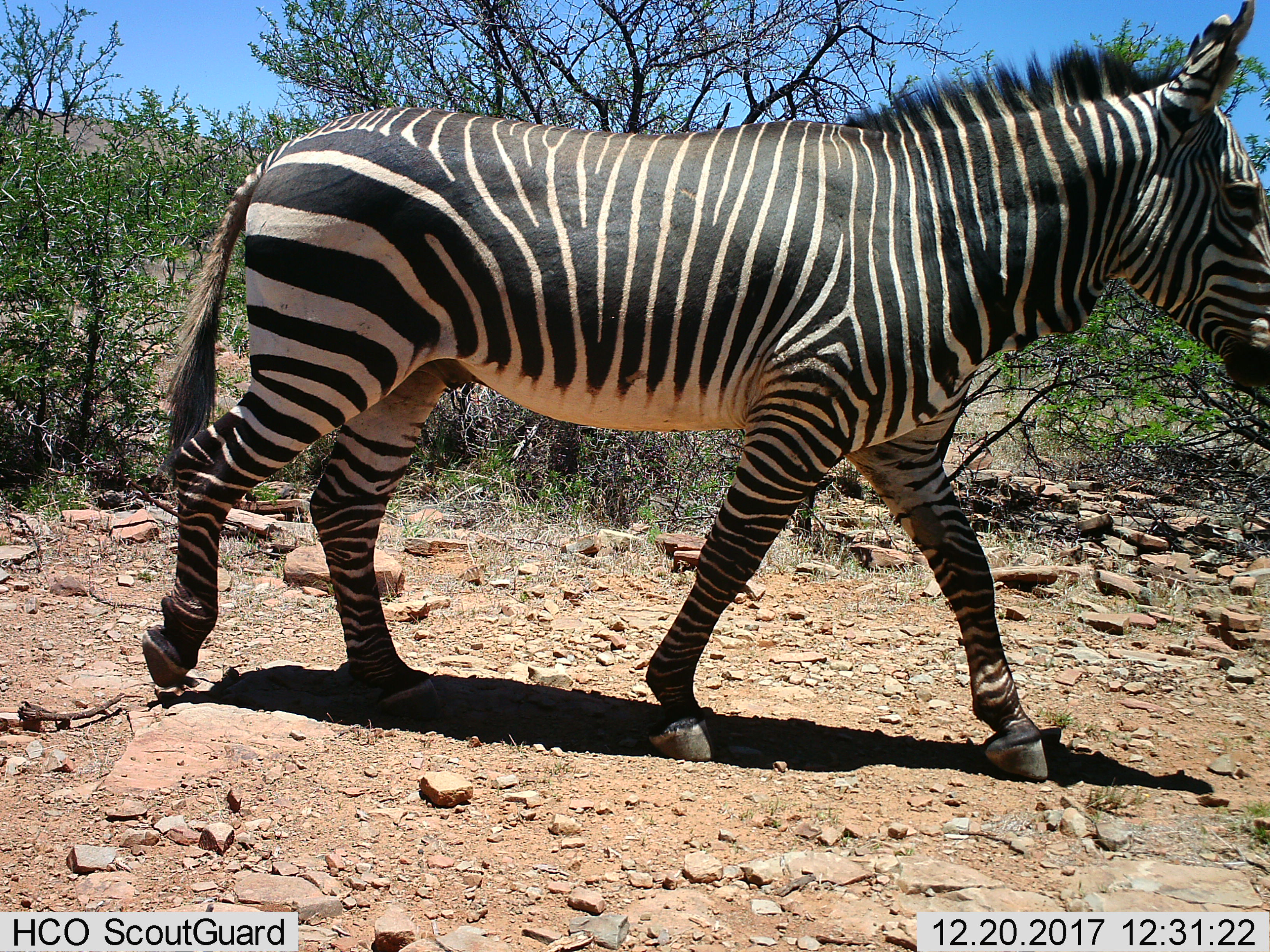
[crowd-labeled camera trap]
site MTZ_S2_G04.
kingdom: Animalia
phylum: Chordata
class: Mammalia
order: Perissodactyla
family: Equidae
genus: Equus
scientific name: Equus zebra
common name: mountain zebra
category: zebramountain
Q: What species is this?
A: Zebramountain (mountain zebra) (Equus zebra).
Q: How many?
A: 1.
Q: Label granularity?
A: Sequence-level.